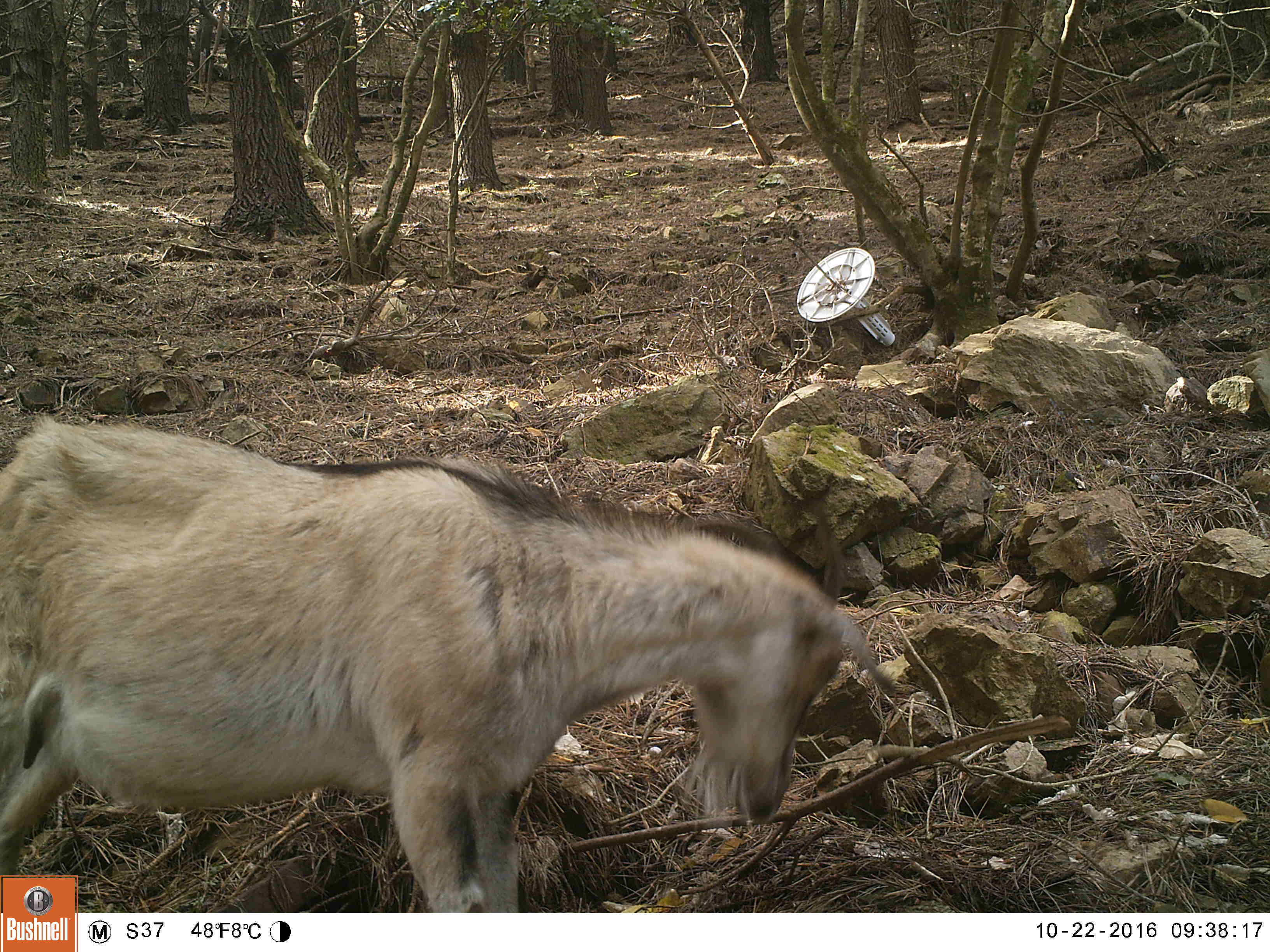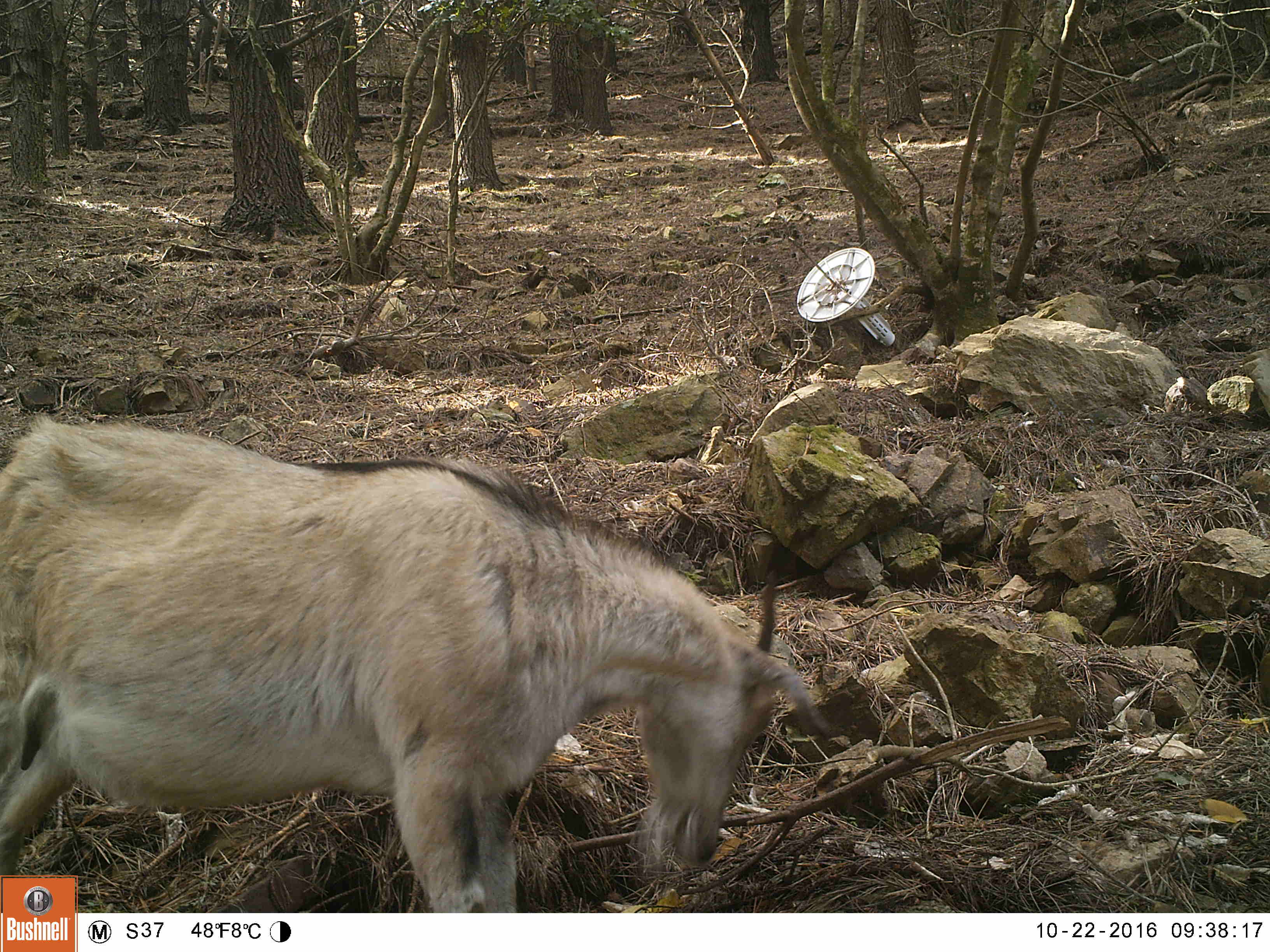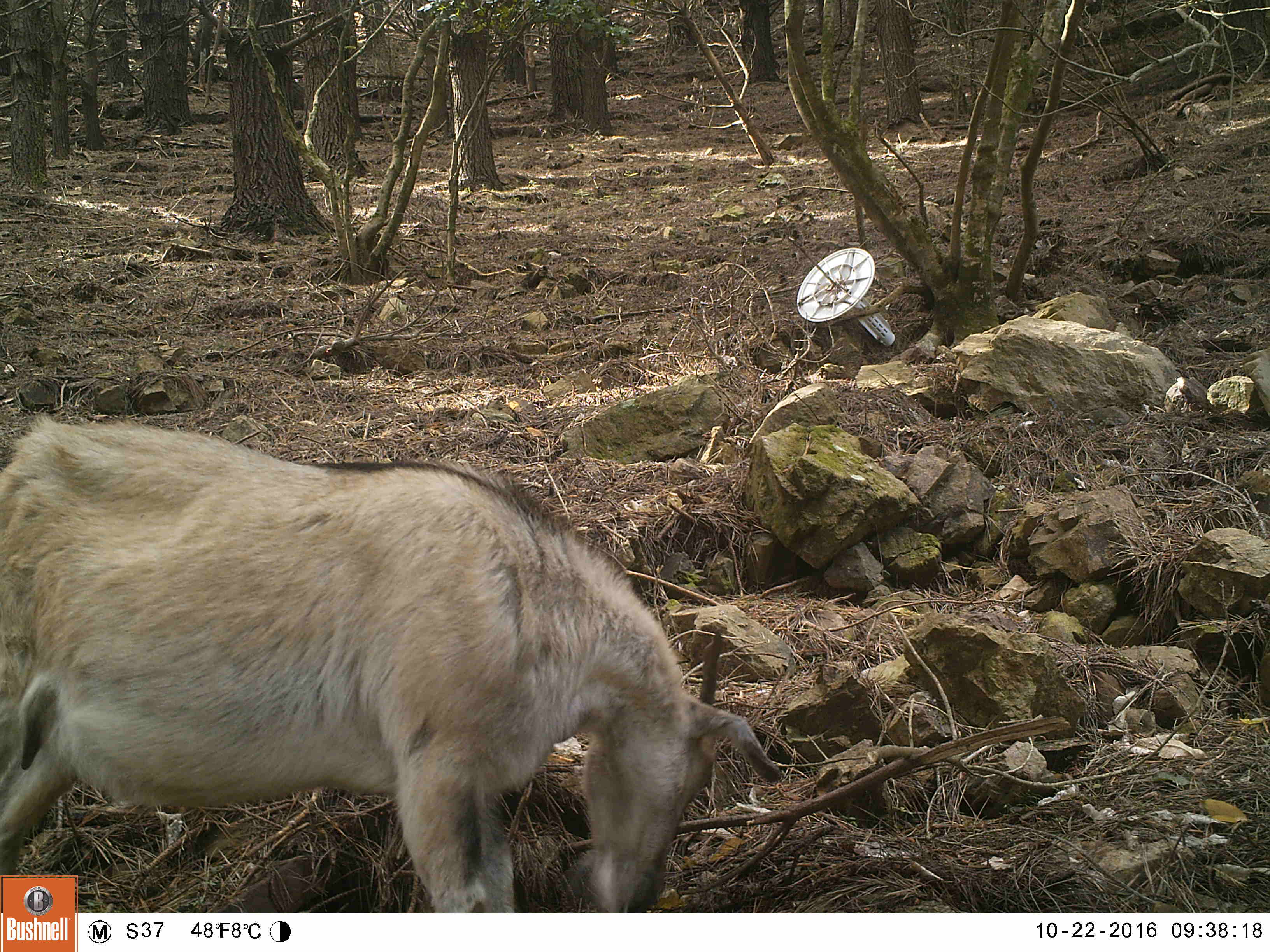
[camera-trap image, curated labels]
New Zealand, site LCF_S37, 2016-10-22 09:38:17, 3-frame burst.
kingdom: Animalia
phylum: Chordata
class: Mammalia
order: Artiodactyla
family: Bovidae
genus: Capra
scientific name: Capra hircus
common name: goat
Goat (Capra hircus).